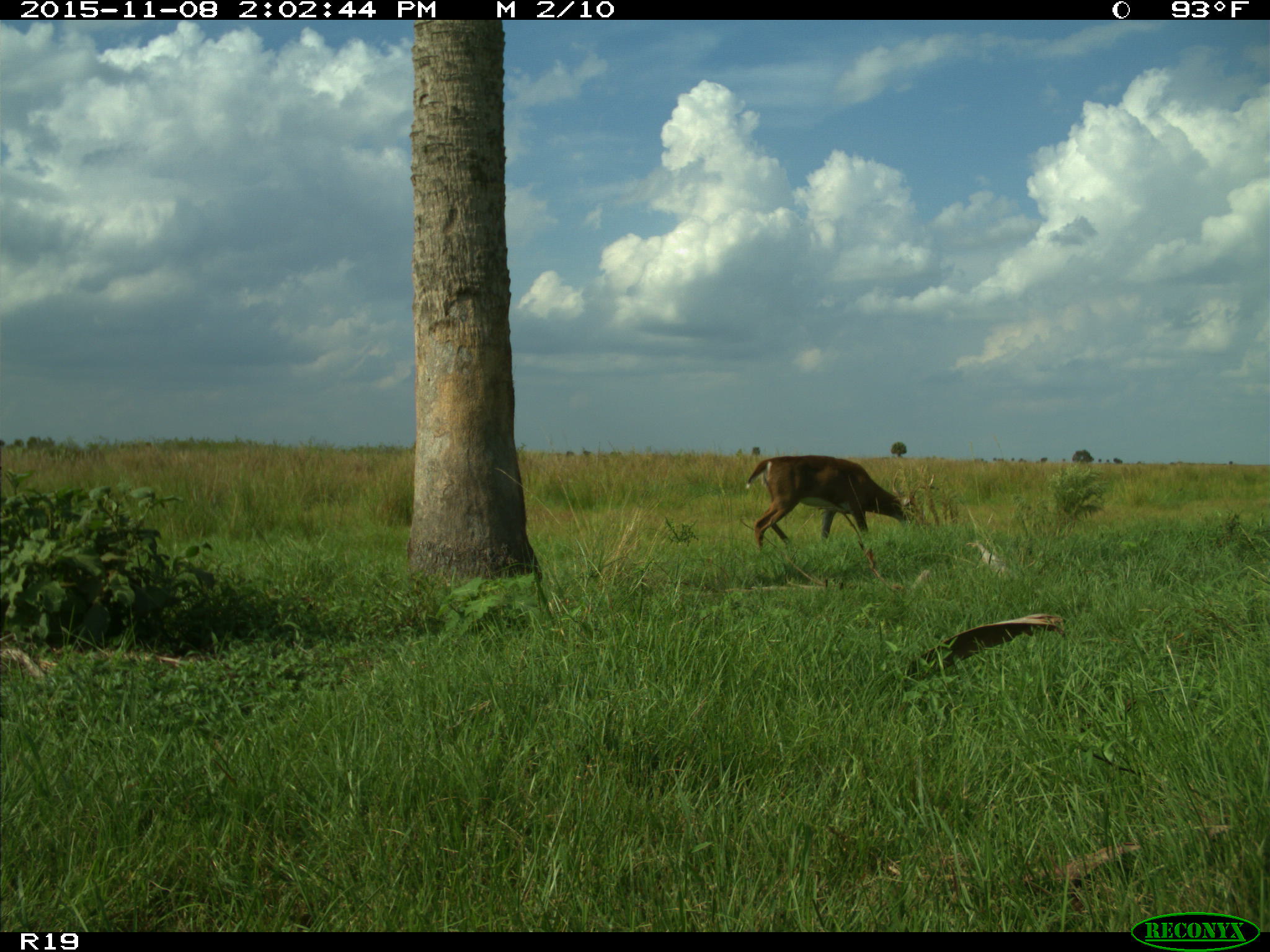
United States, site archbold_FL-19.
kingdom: Animalia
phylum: Chordata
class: Mammalia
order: Artiodactyla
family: Cervidae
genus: Odocoileus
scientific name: Odocoileus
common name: deer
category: unidentified deer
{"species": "unidentified deer (deer) (Odocoileus)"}